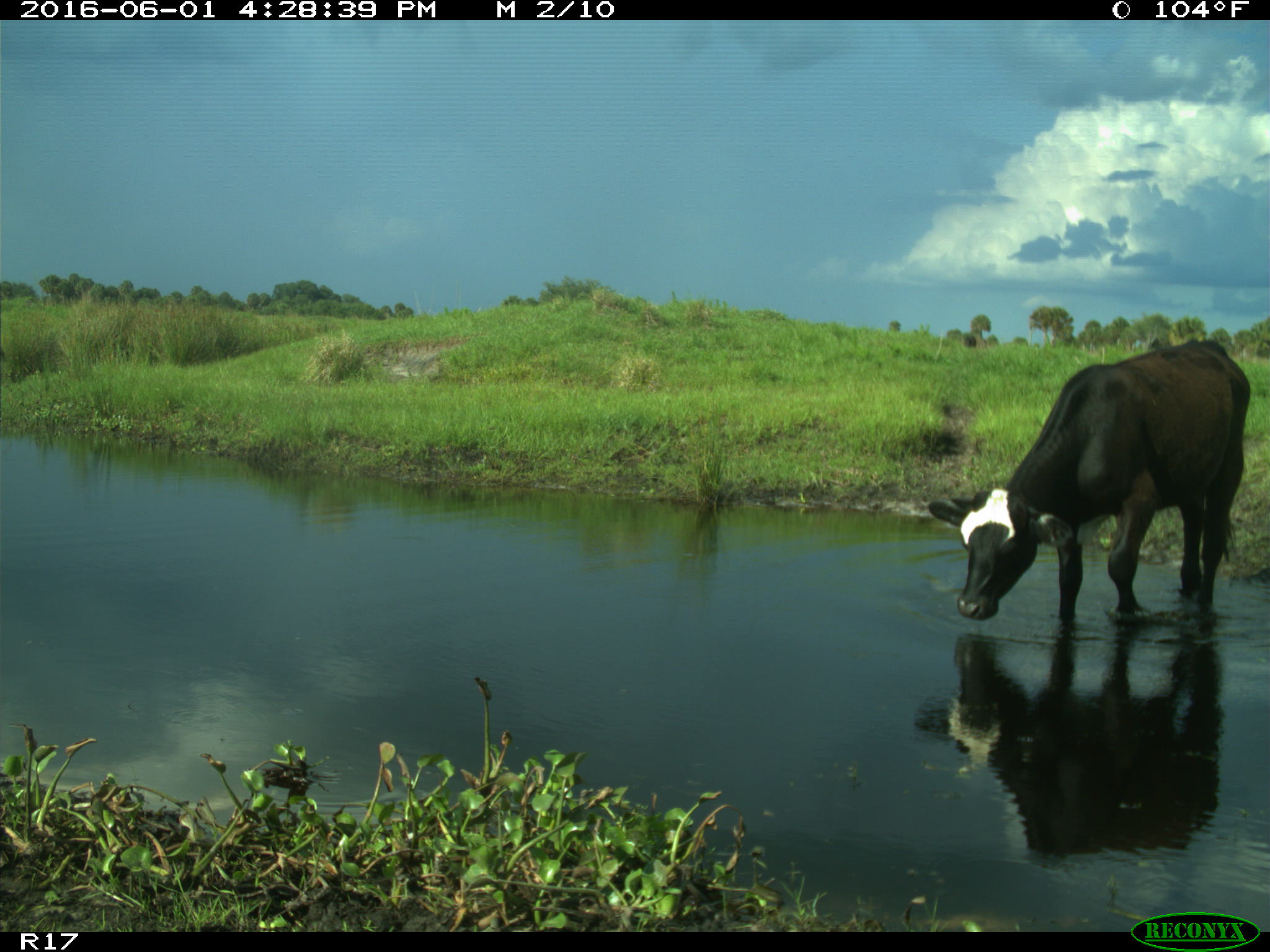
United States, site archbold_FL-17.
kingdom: Animalia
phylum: Chordata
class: Mammalia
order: Artiodactyla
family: Bovidae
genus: Bos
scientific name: Bos taurus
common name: domestic cow